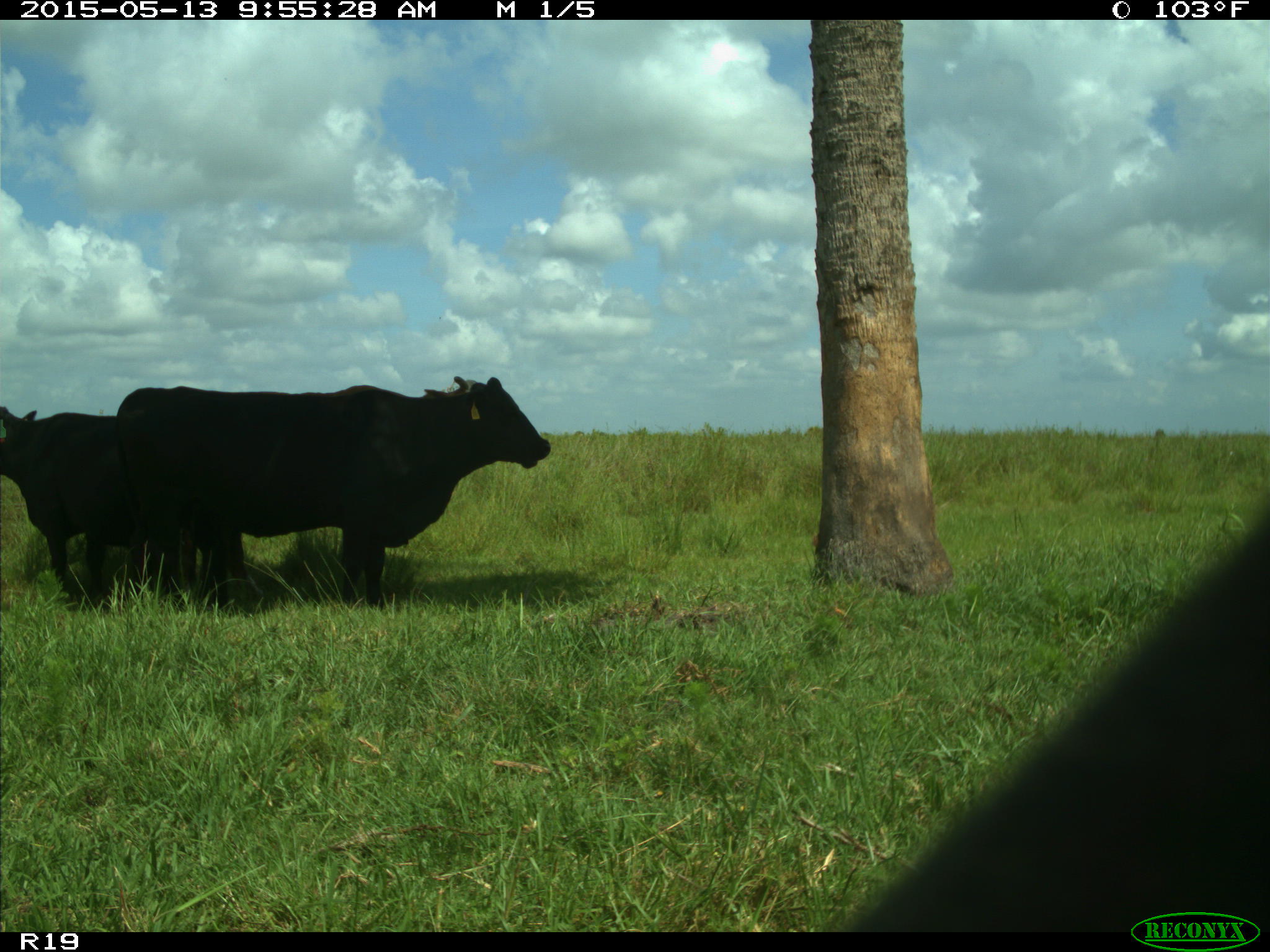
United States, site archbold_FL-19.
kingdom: Animalia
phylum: Chordata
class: Mammalia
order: Artiodactyla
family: Bovidae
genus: Bos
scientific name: Bos taurus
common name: domestic cow